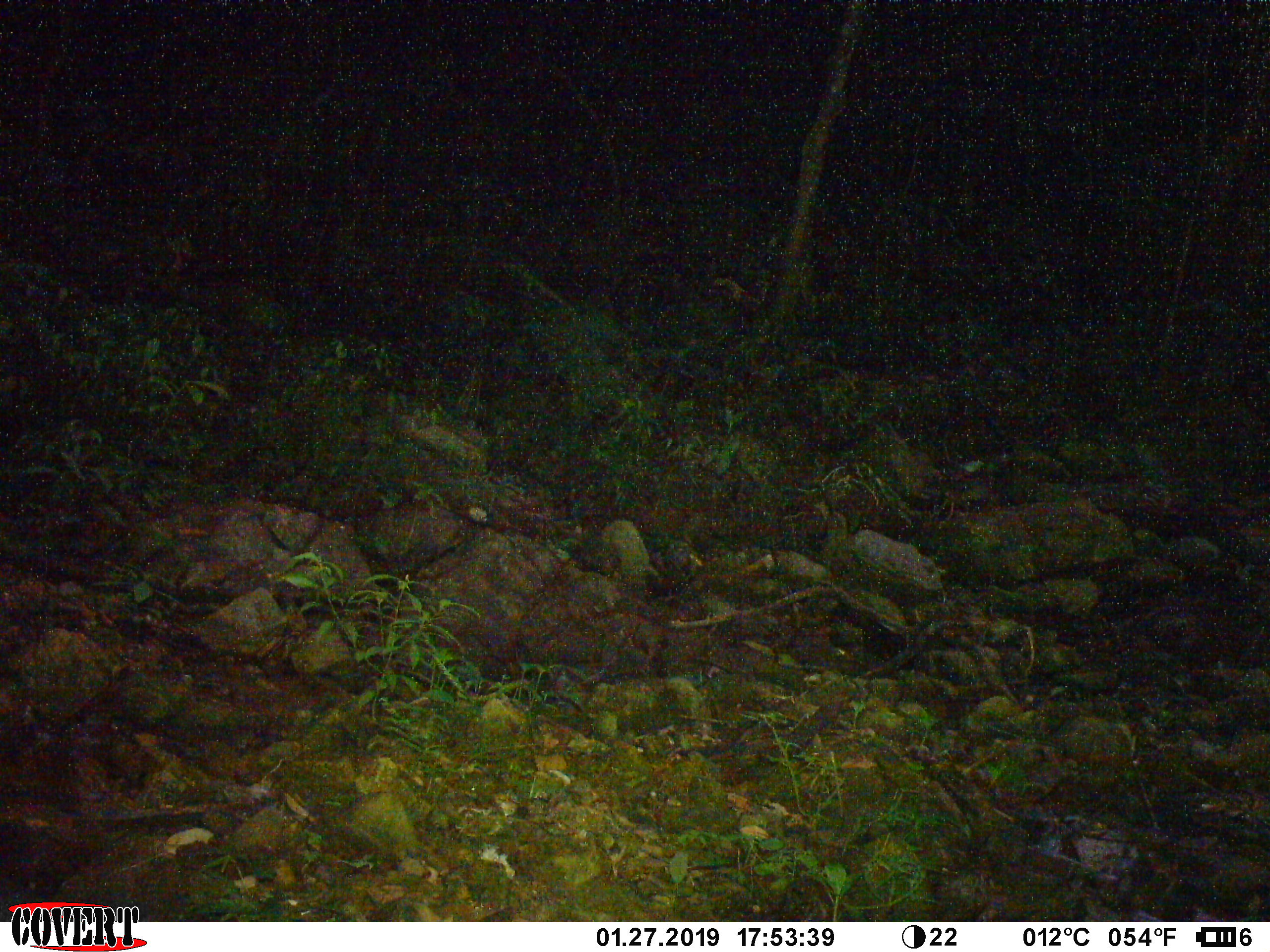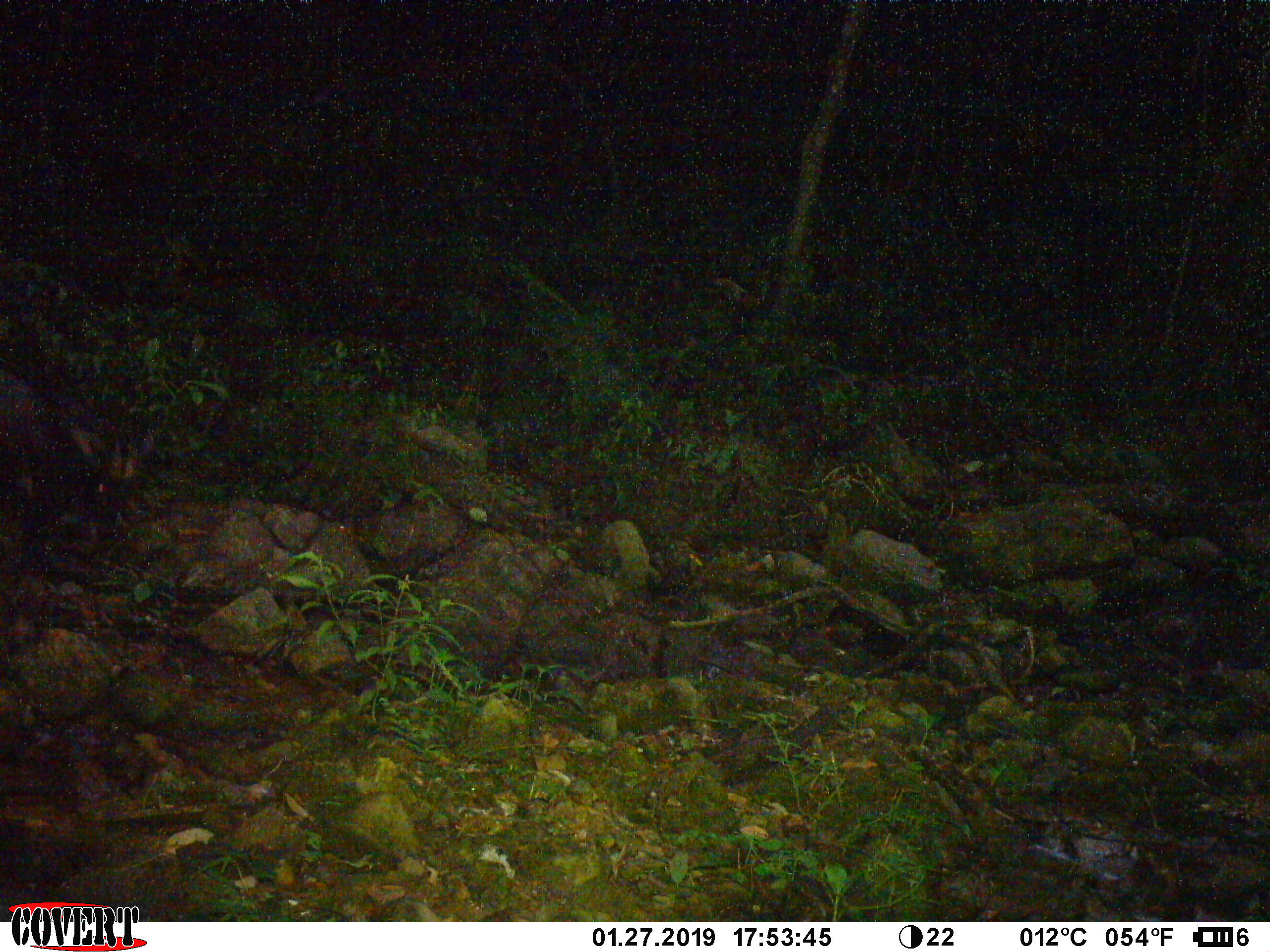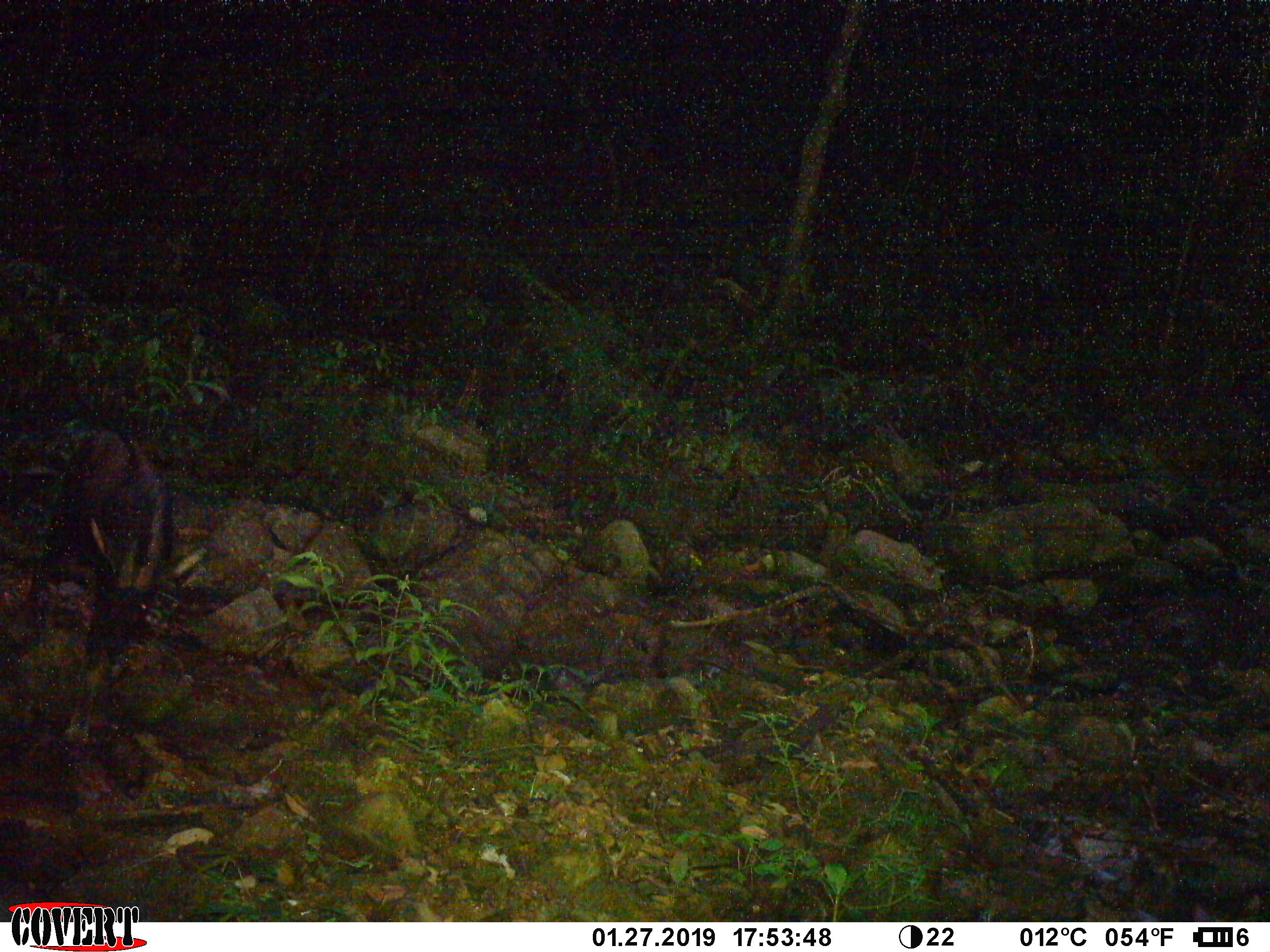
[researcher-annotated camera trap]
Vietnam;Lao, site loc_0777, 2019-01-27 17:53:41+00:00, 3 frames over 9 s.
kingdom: Animalia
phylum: Chordata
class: Mammalia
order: Artiodactyla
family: Bovidae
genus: Capricornis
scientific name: Capricornis sumatraensis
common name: chinese serow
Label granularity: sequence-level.